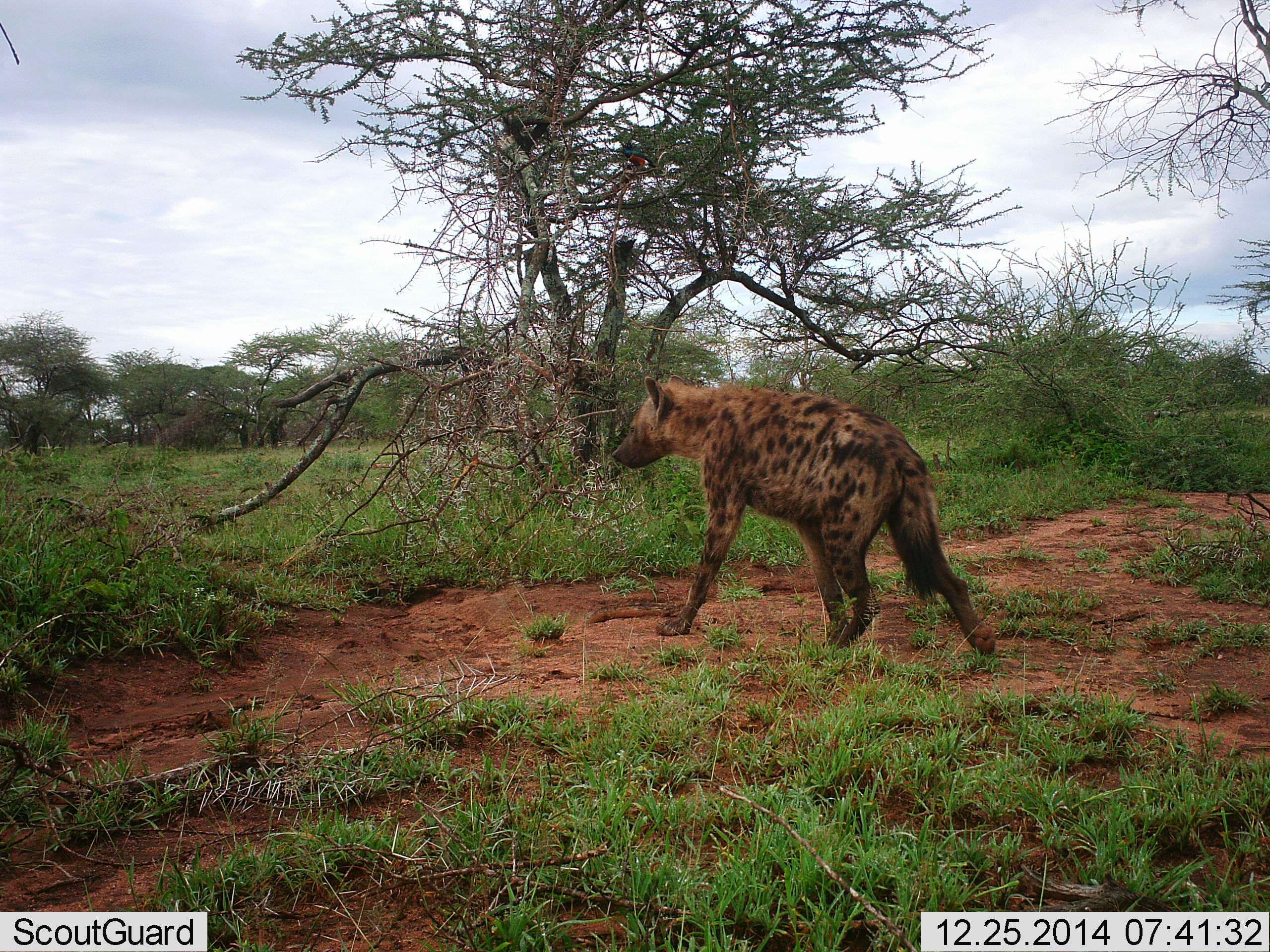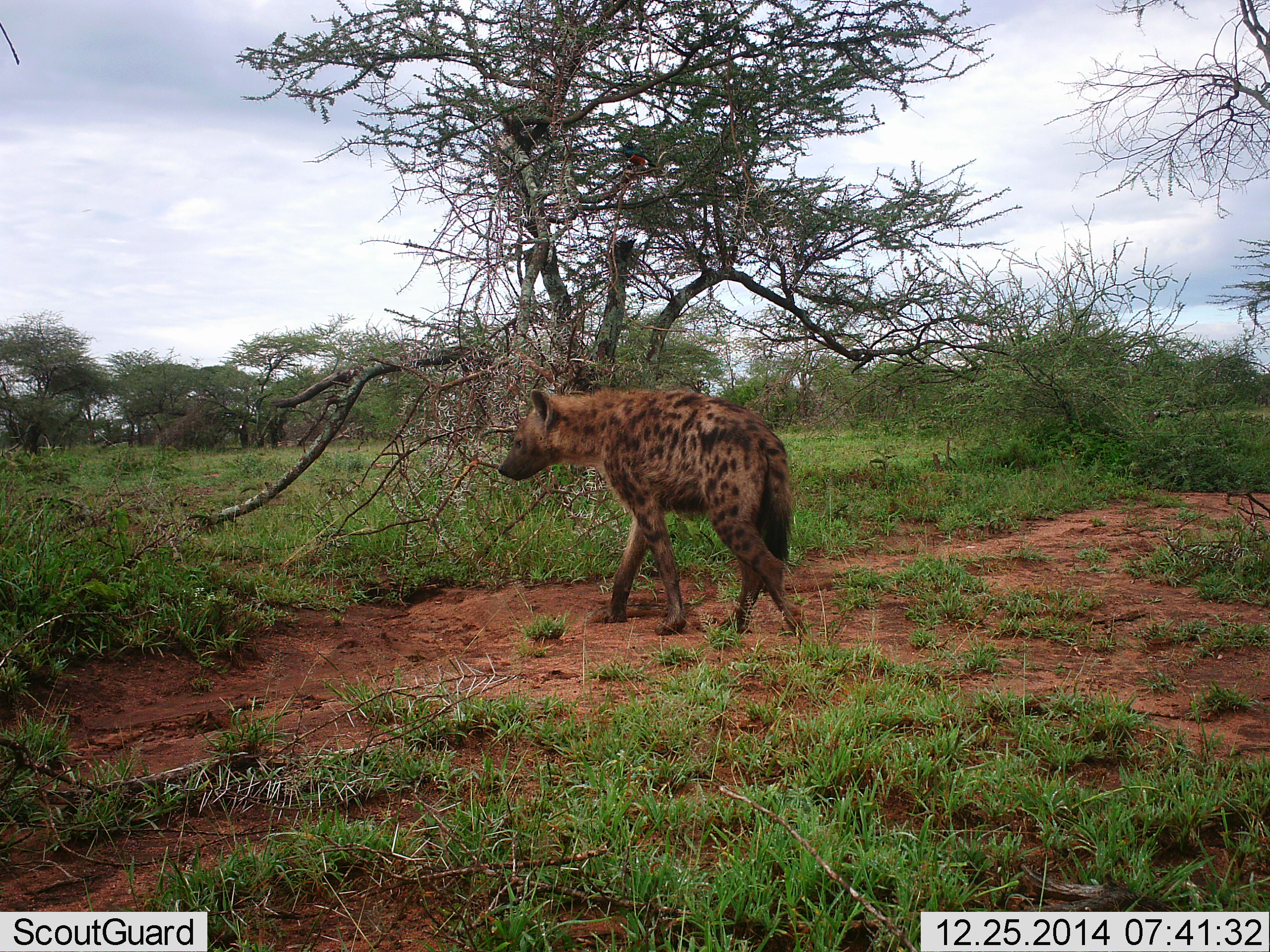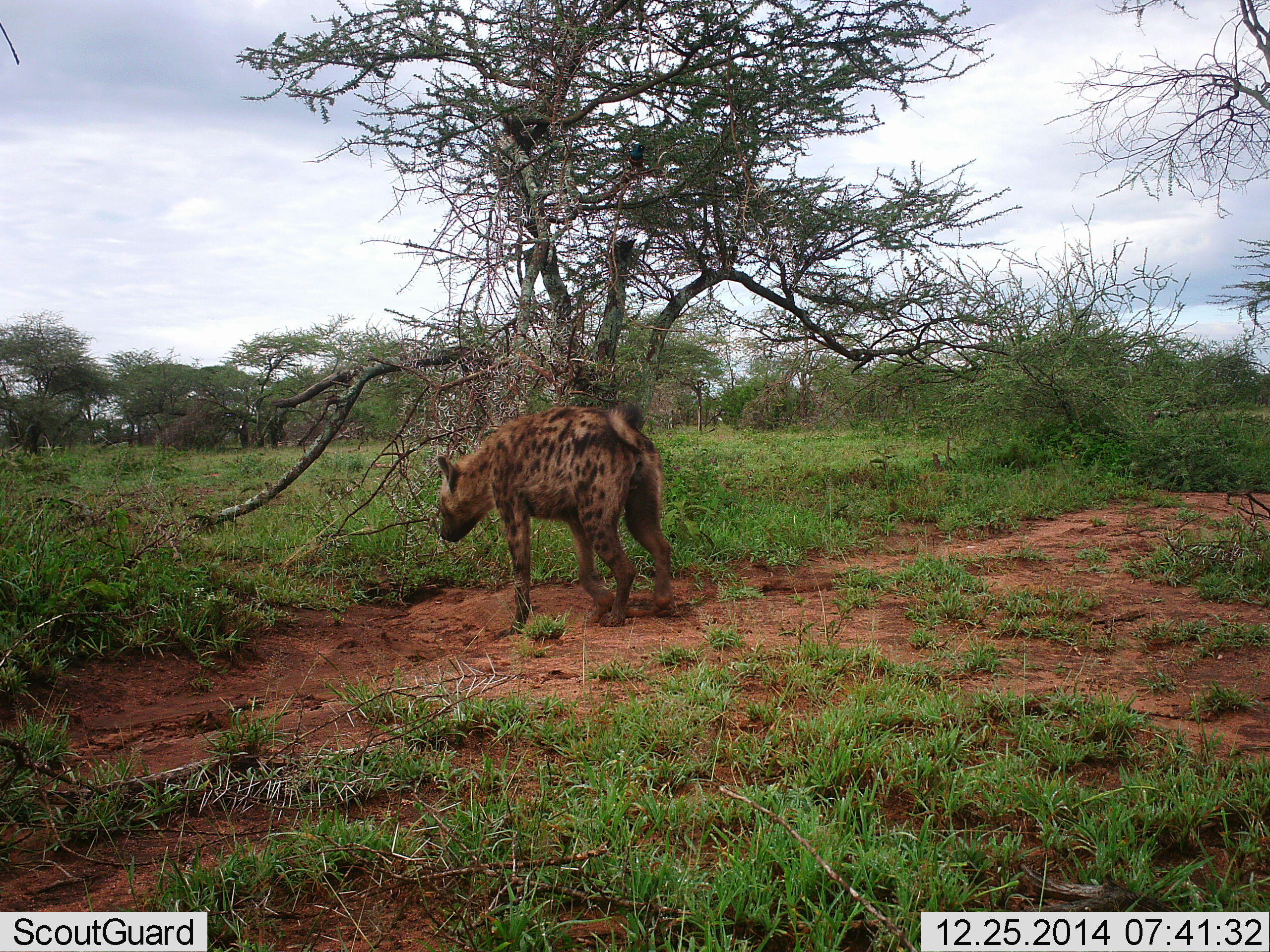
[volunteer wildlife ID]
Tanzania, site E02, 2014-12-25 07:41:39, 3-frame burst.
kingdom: Animalia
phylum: Chordata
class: Mammalia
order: Carnivora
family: Hyaenidae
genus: Crocuta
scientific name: Crocuta crocuta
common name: spotted hyena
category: hyenaspotted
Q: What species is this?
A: Hyenaspotted (spotted hyena) (Crocuta crocuta).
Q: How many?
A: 1.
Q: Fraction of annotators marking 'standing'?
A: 0%.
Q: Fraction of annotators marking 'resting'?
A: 0%.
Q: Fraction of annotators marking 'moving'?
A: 100%.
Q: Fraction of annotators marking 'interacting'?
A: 0%.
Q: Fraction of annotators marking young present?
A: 0%.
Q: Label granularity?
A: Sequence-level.